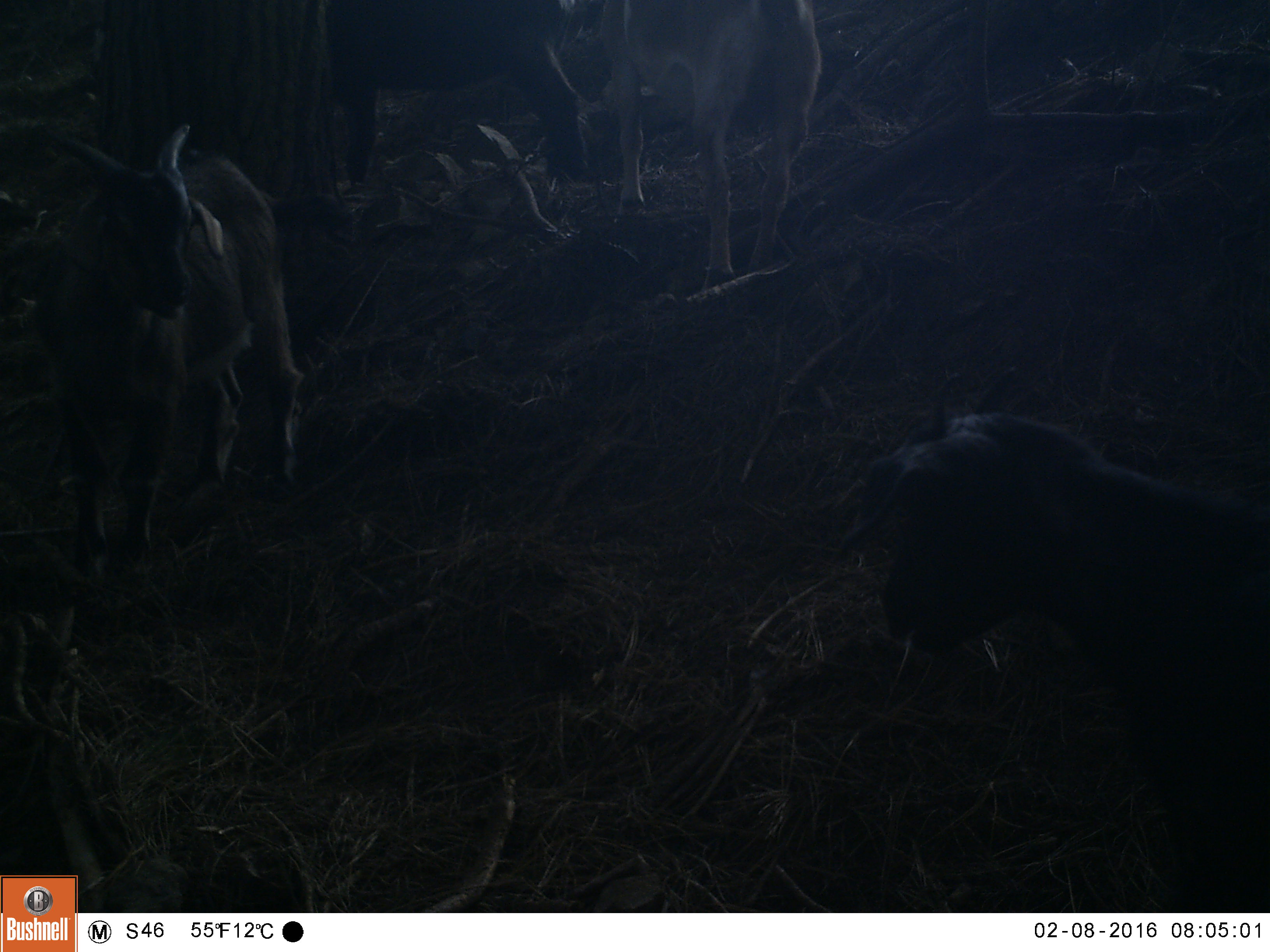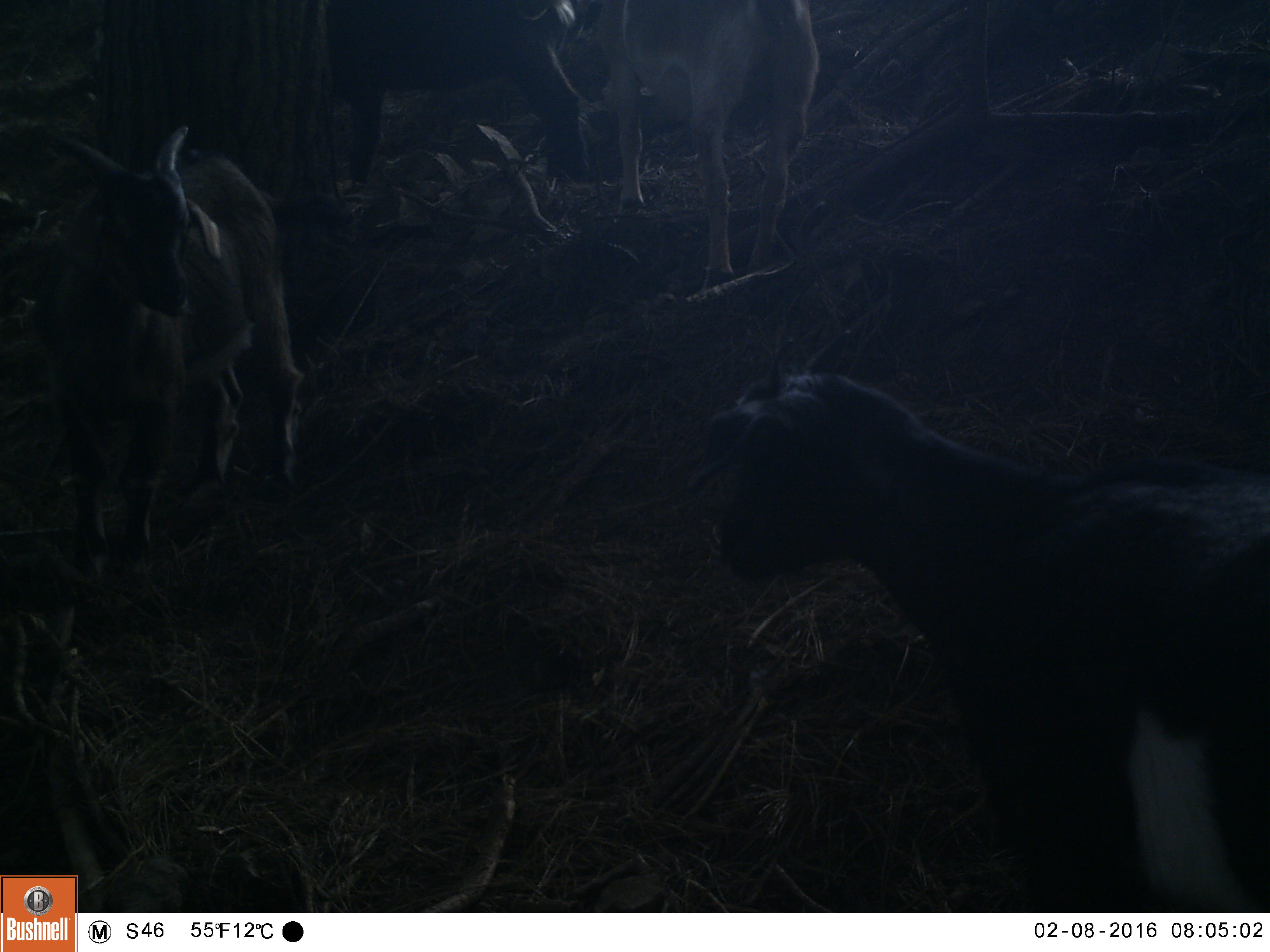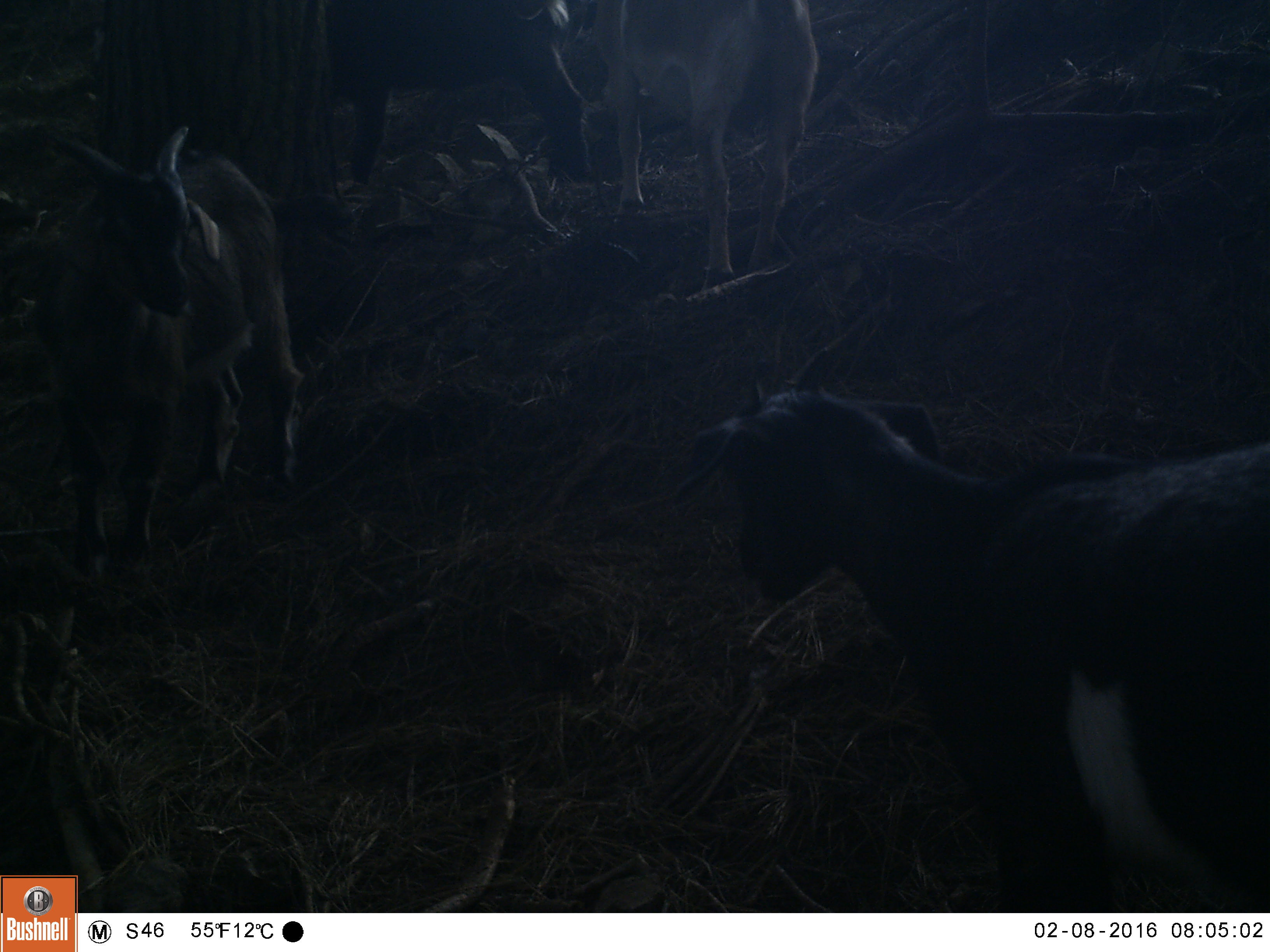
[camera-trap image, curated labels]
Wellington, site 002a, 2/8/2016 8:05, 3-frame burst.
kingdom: Animalia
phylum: Chordata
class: Mammalia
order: Artiodactyla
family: Bovidae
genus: Capra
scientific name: Capra hircus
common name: goat